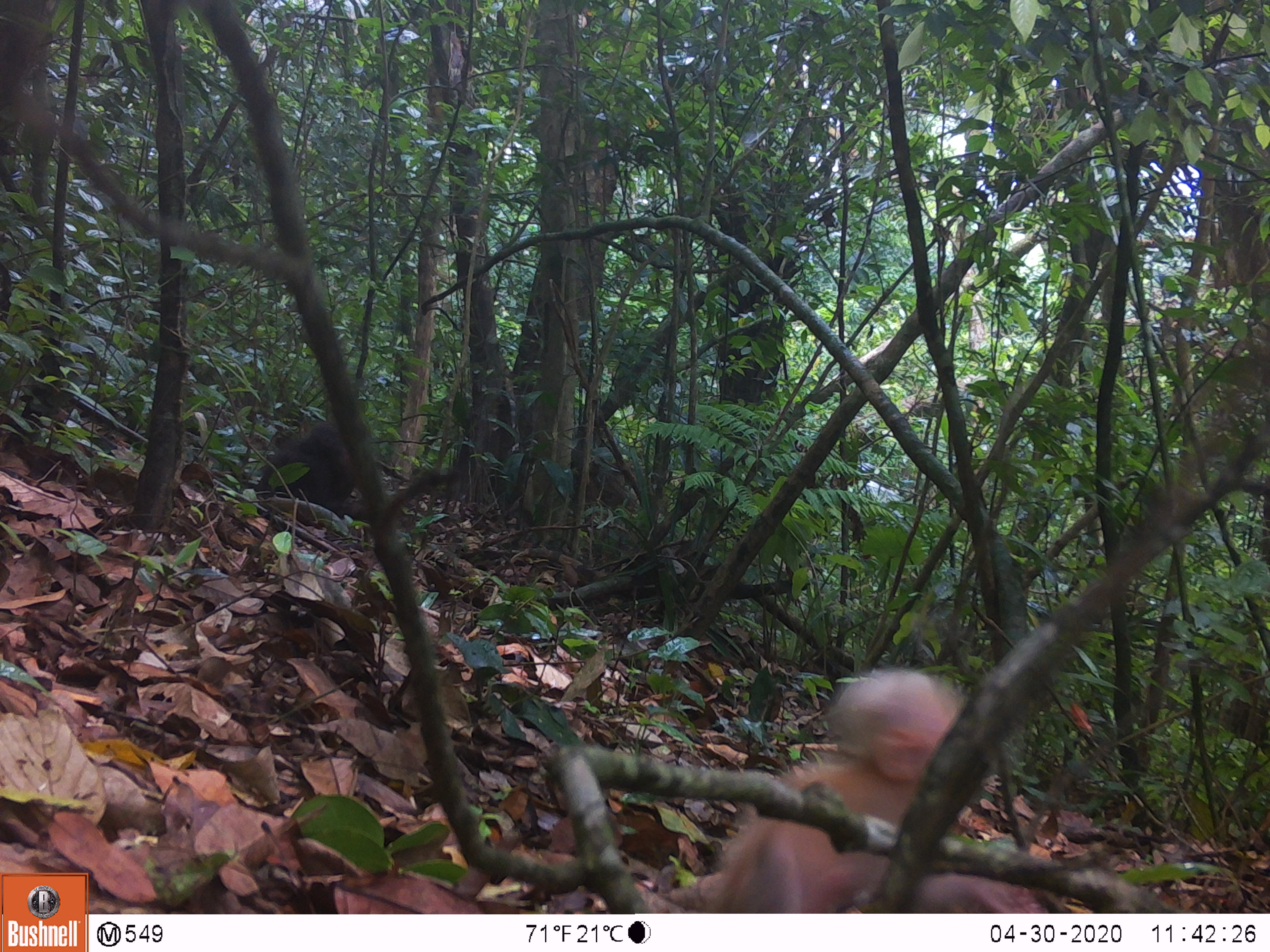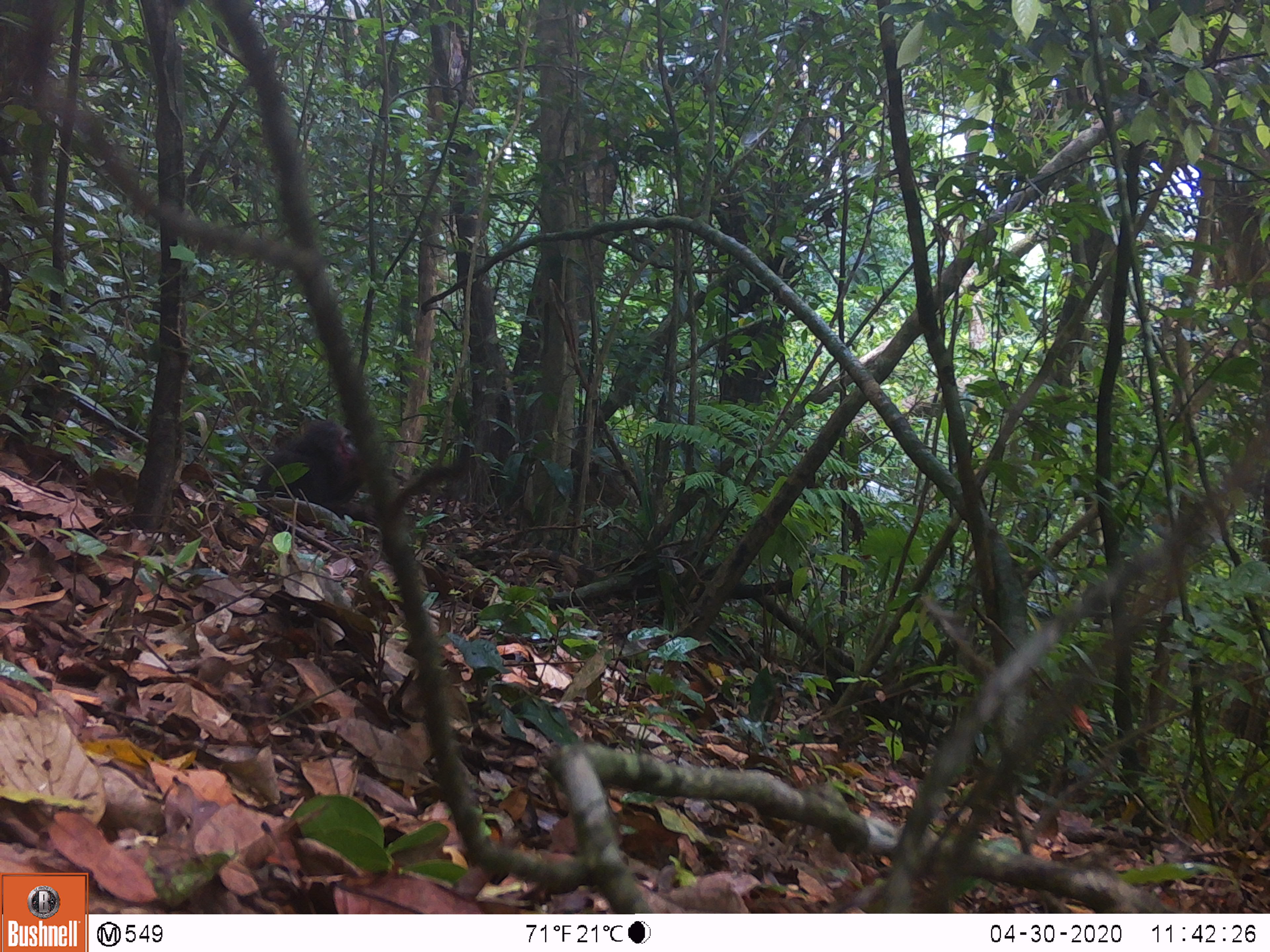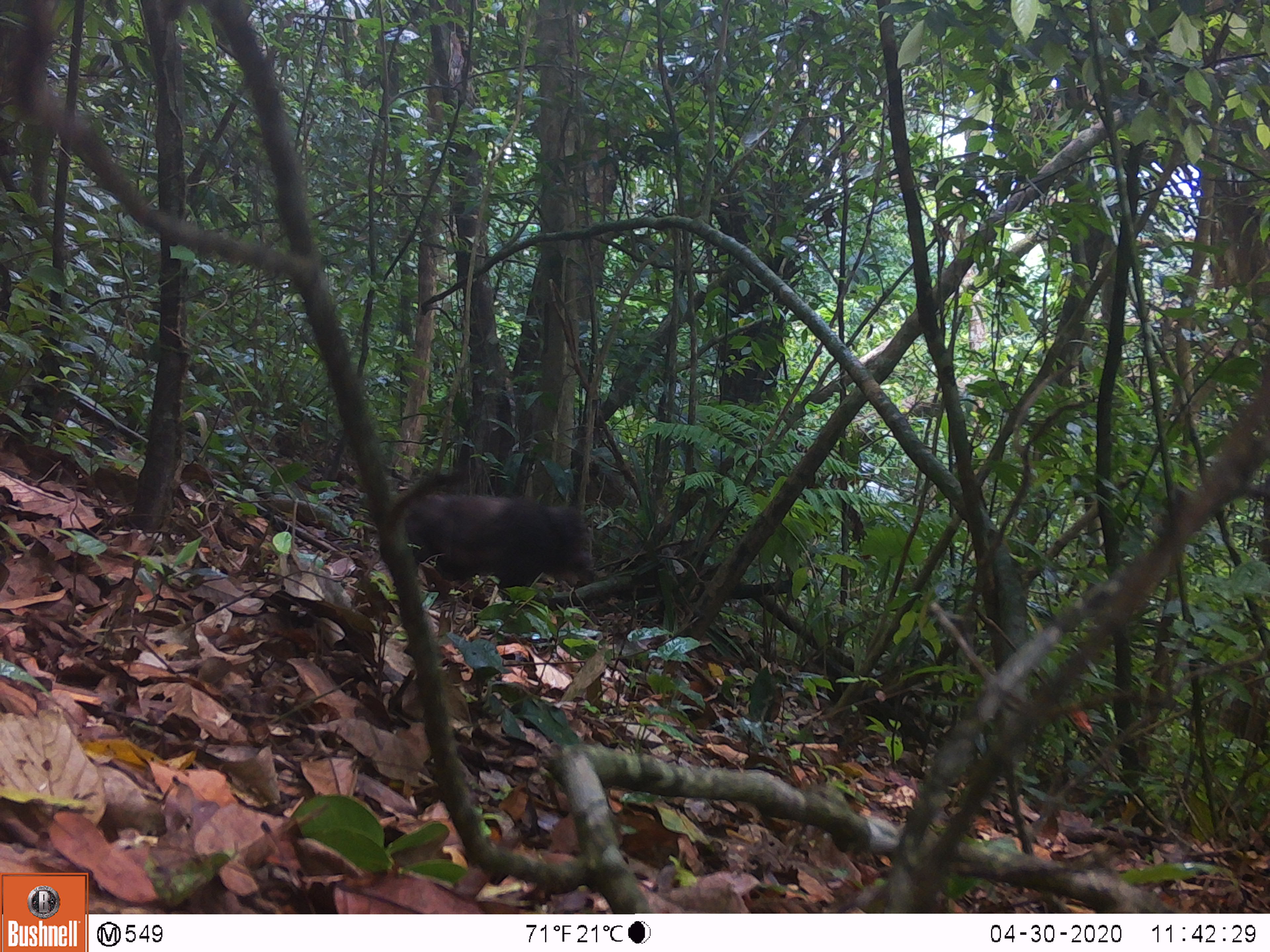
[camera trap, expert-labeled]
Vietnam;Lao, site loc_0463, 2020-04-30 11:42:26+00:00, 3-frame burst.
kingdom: Animalia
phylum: Chordata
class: Mammalia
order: Primates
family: Cercopithecidae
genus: Macaca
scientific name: Macaca arctoides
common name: stump-tailed macaque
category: stump tailed macaque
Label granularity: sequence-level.